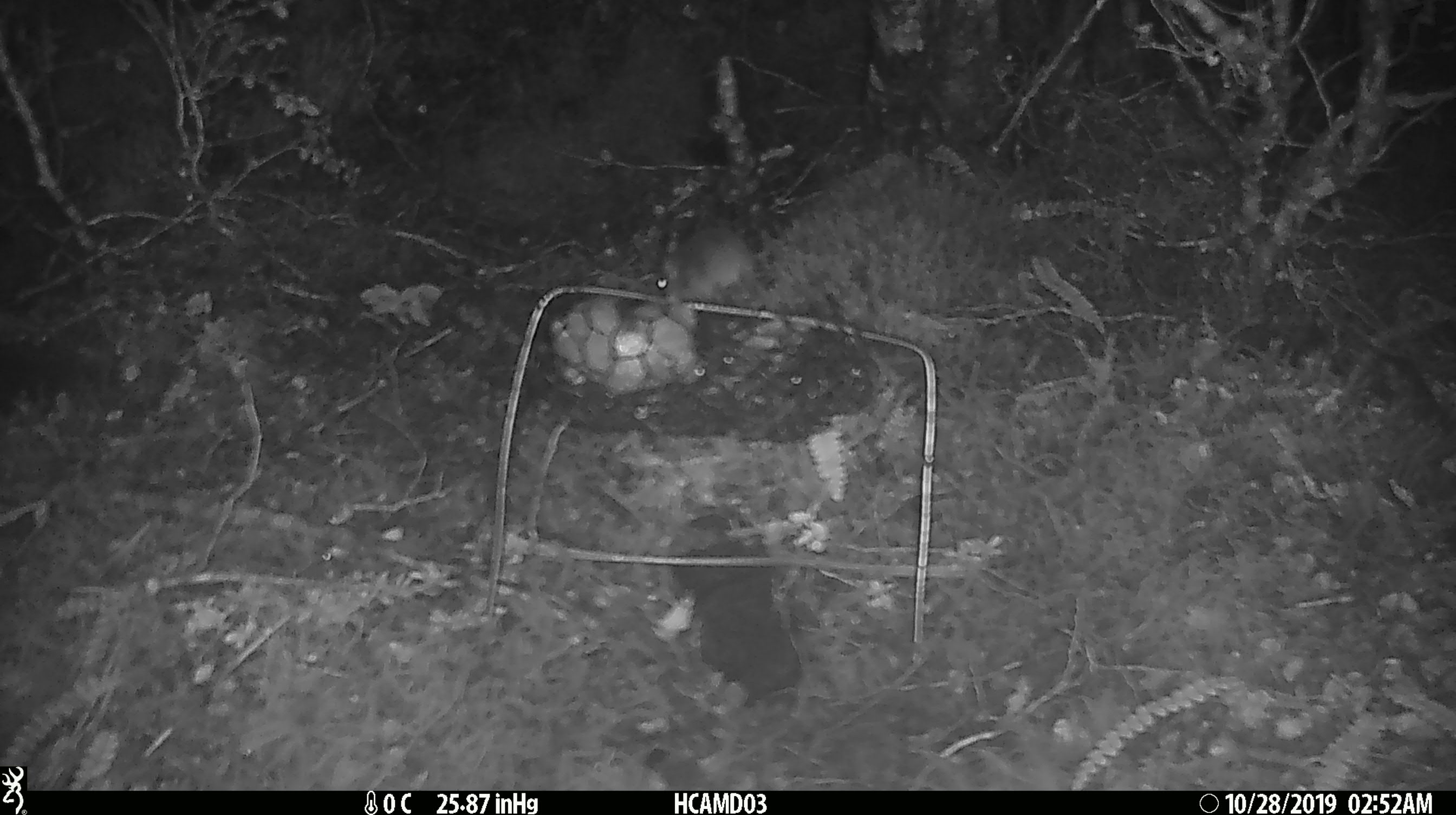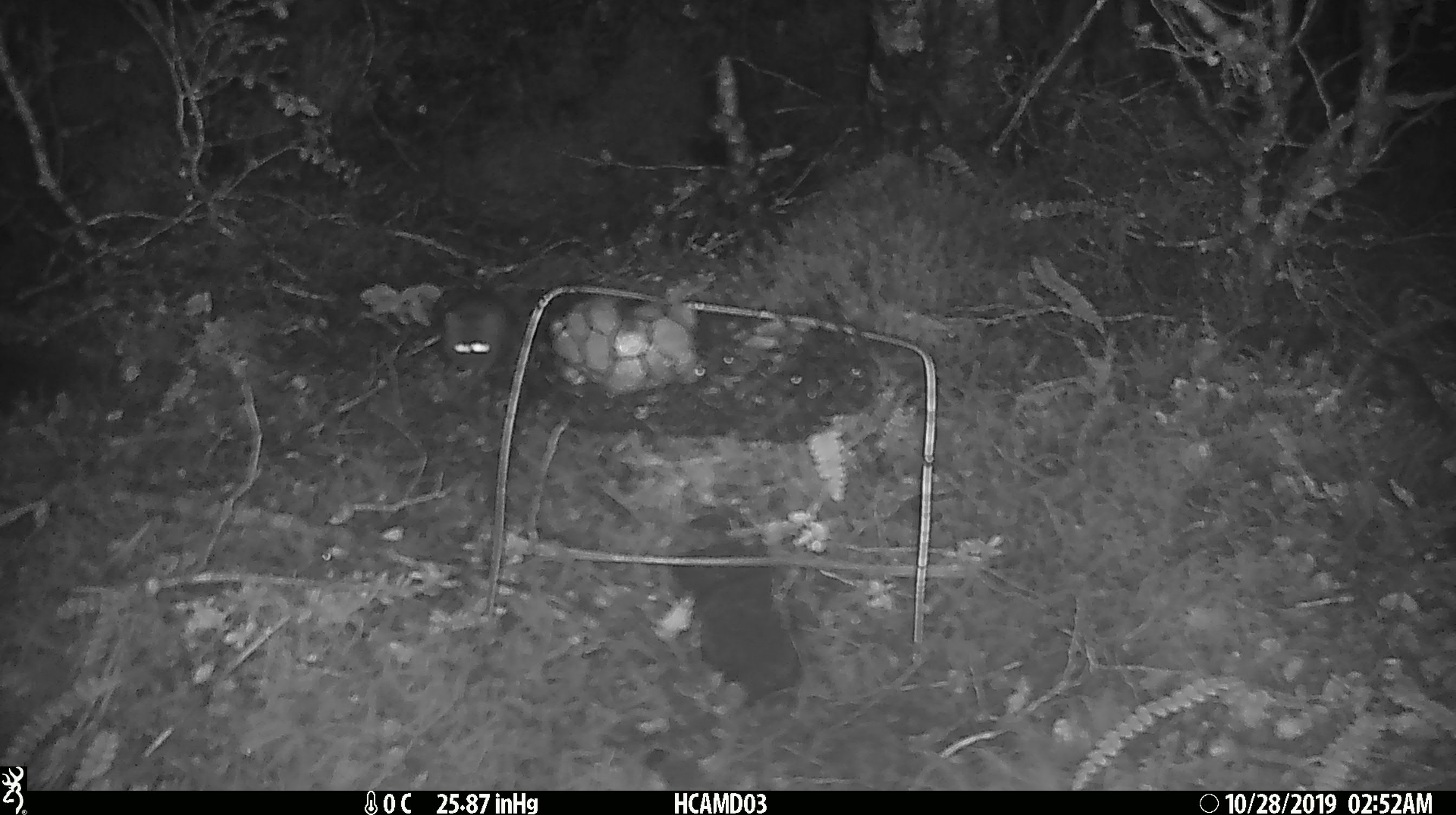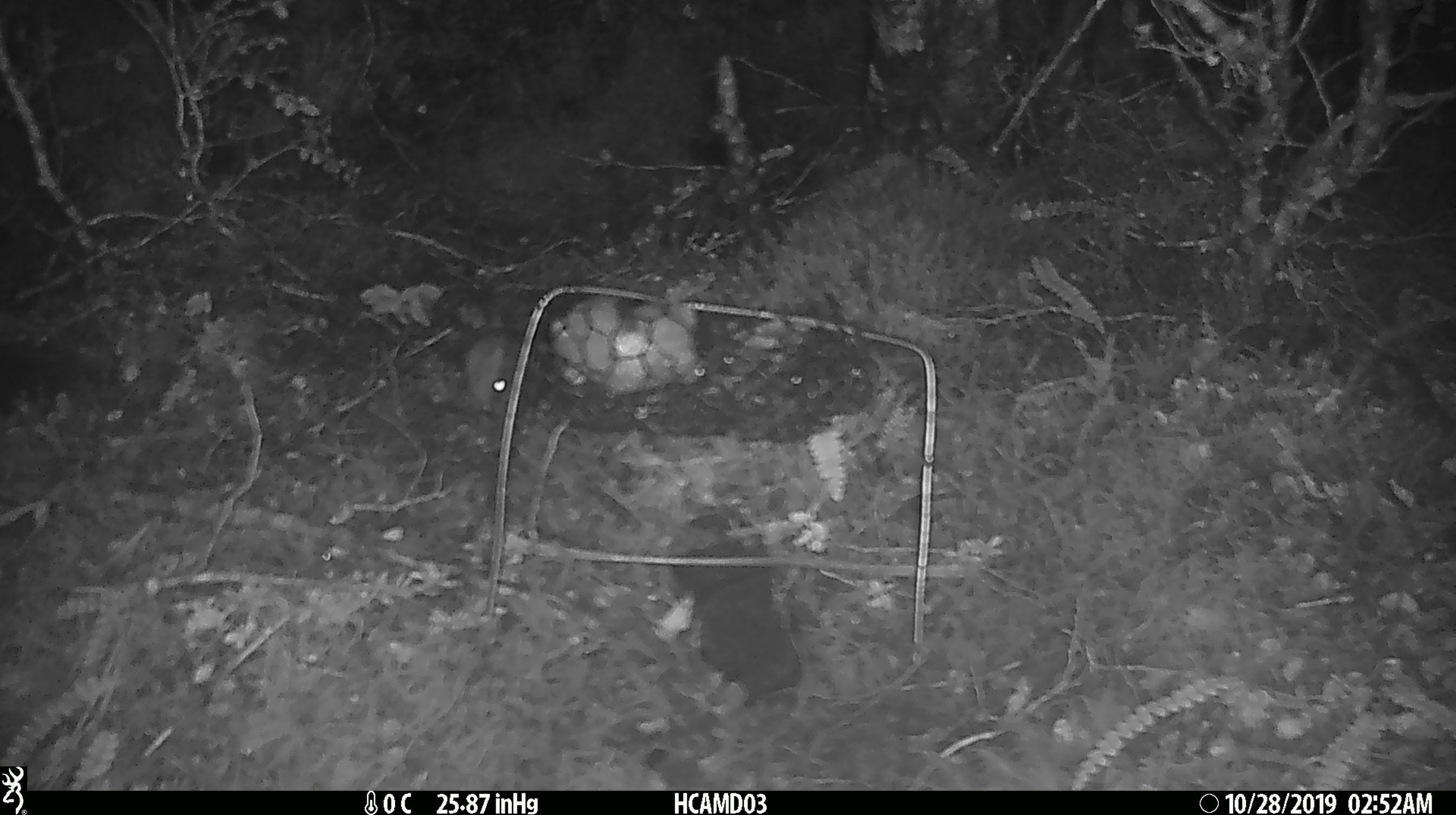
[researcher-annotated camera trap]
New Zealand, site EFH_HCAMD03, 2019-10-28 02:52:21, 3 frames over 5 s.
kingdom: Animalia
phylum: Chordata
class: Mammalia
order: Rodentia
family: Muridae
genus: Mus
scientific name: Mus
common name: mouse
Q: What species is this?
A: Mouse (Mus).